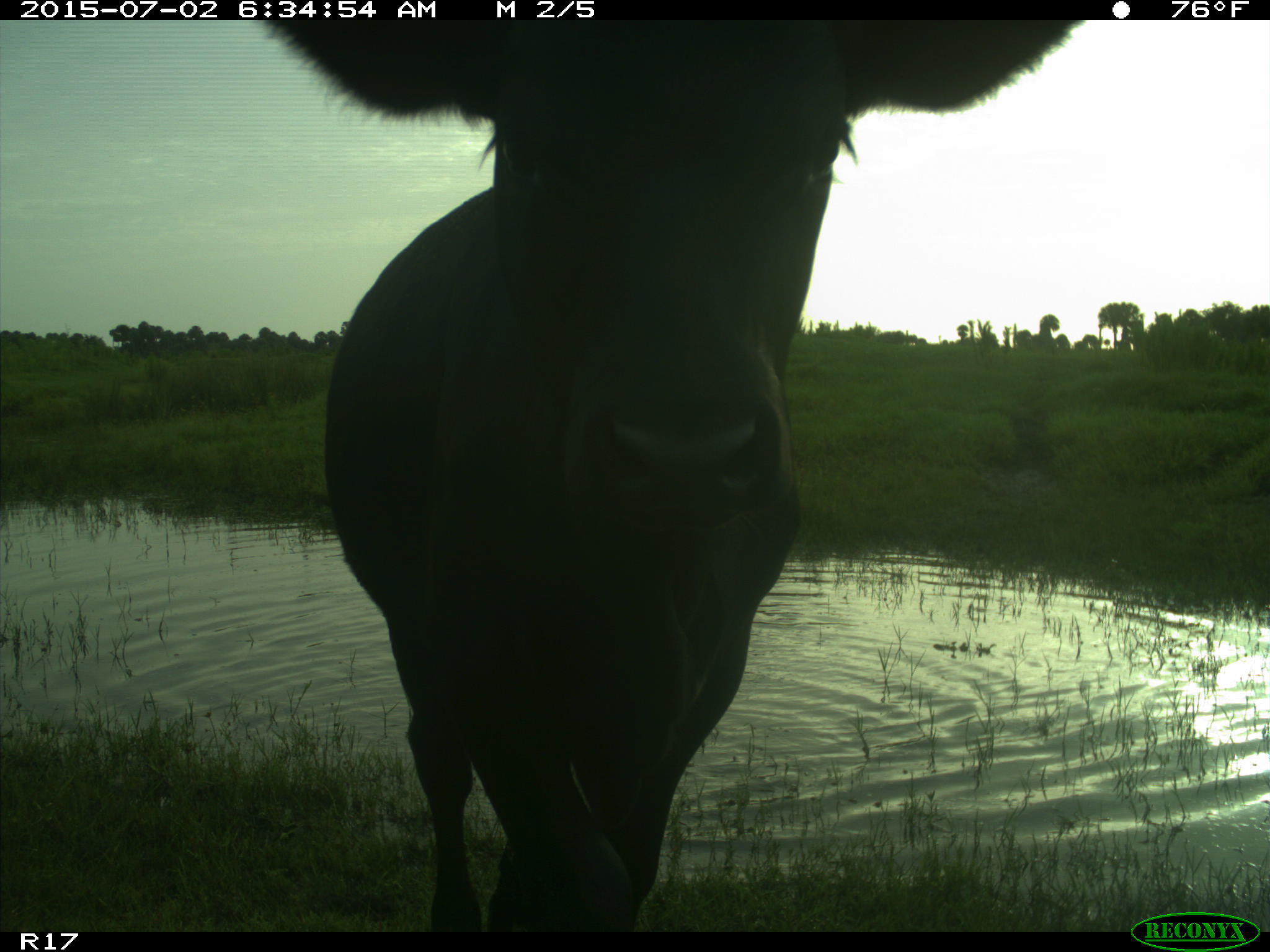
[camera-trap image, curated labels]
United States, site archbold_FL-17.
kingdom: Animalia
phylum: Chordata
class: Mammalia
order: Artiodactyla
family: Bovidae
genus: Bos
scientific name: Bos taurus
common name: domestic cow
Bos taurus (domestic cow).